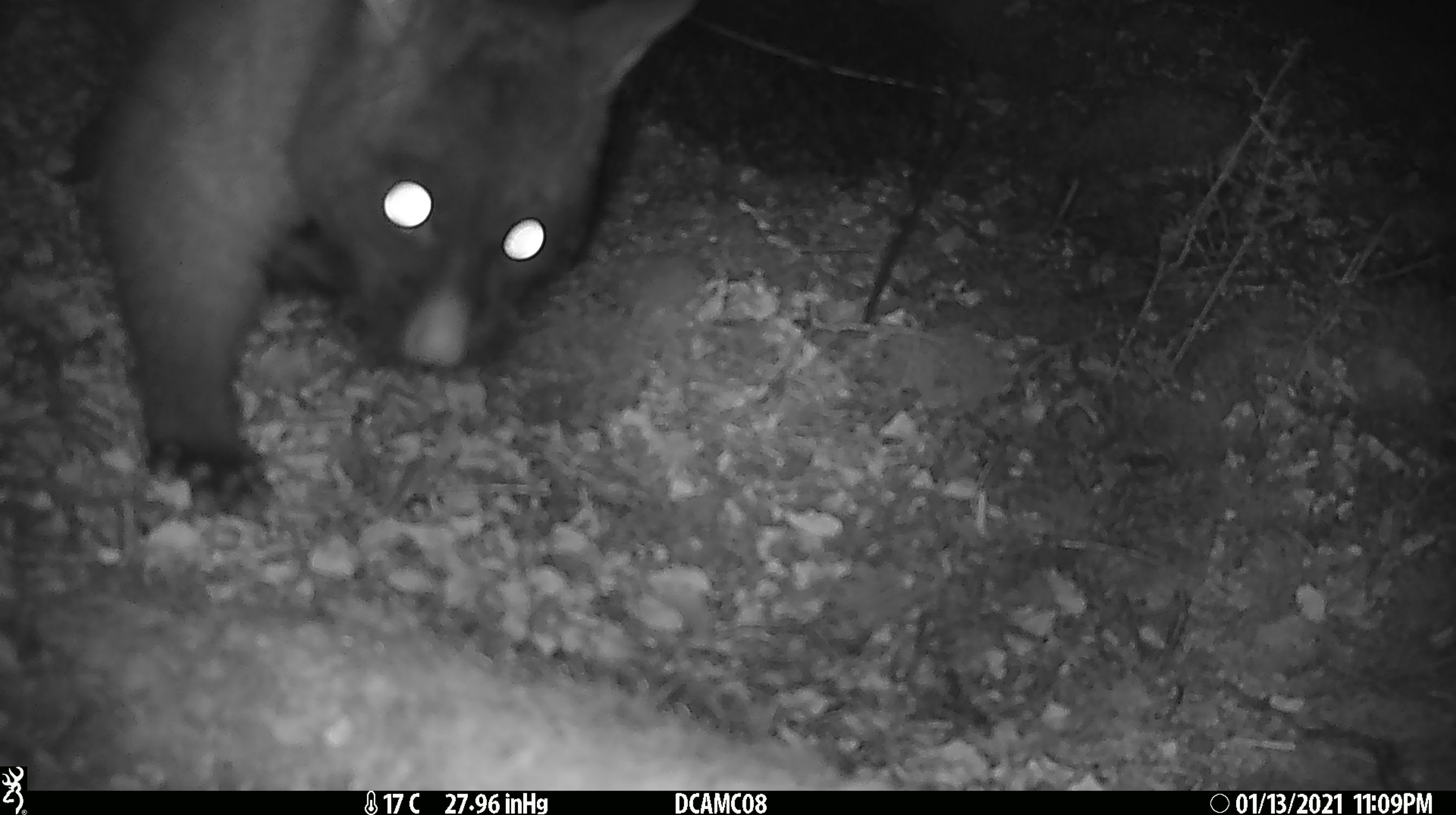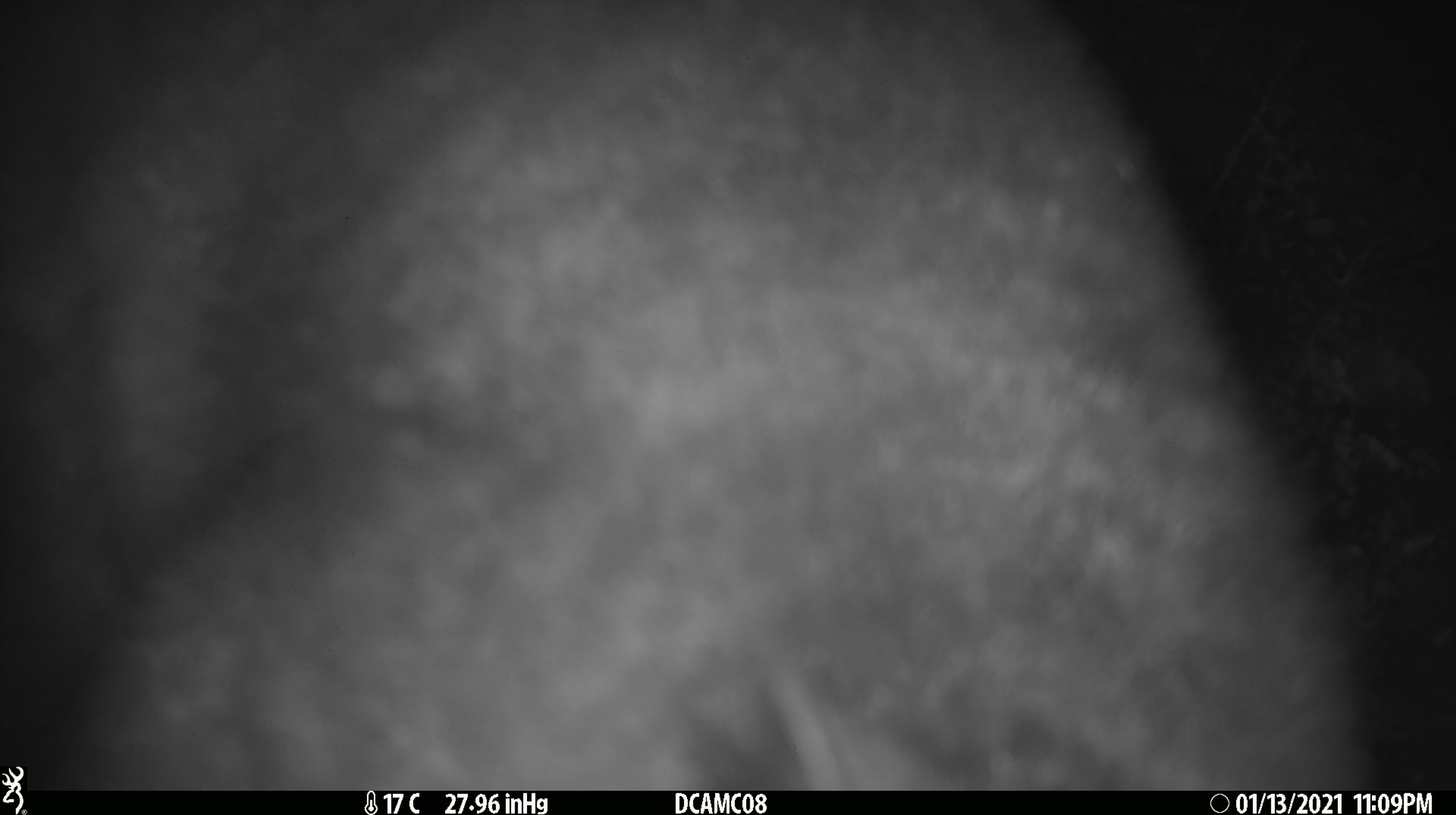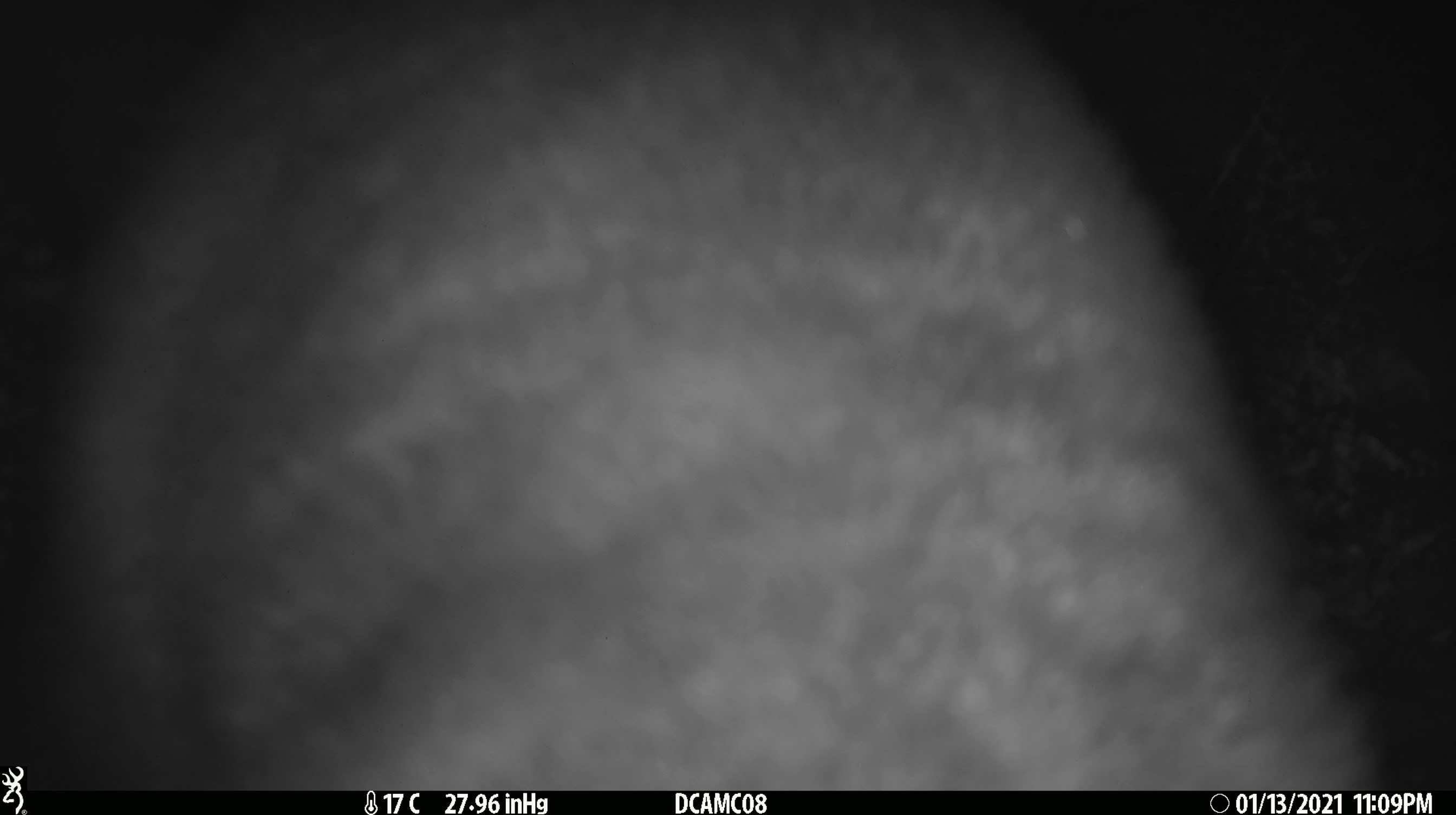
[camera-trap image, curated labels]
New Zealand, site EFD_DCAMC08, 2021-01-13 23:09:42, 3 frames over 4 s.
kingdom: Animalia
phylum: Chordata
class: Mammalia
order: Diprotodontia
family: Phalangeridae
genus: Trichosurus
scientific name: Trichosurus vulpecula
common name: common brushtail possum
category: possum